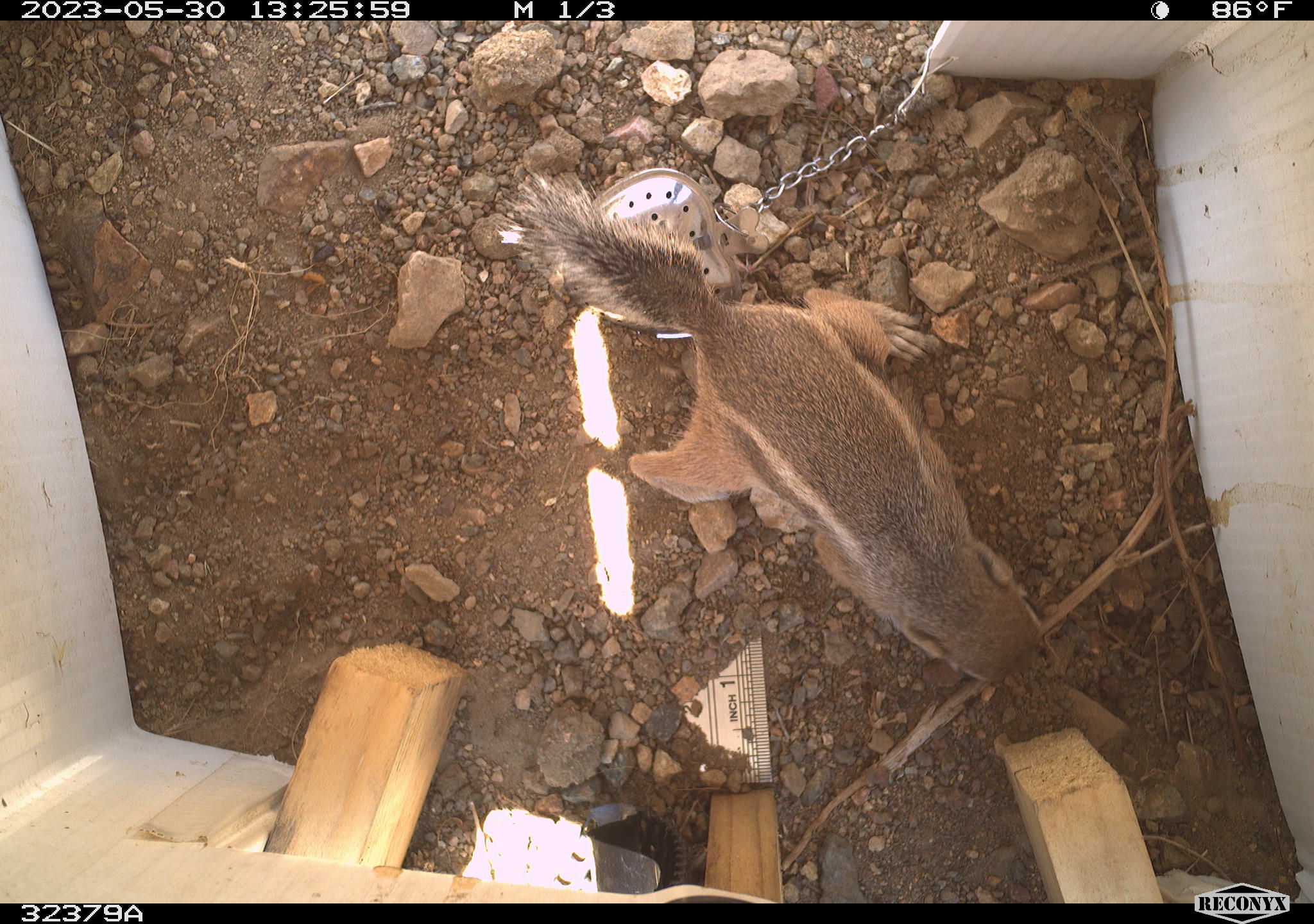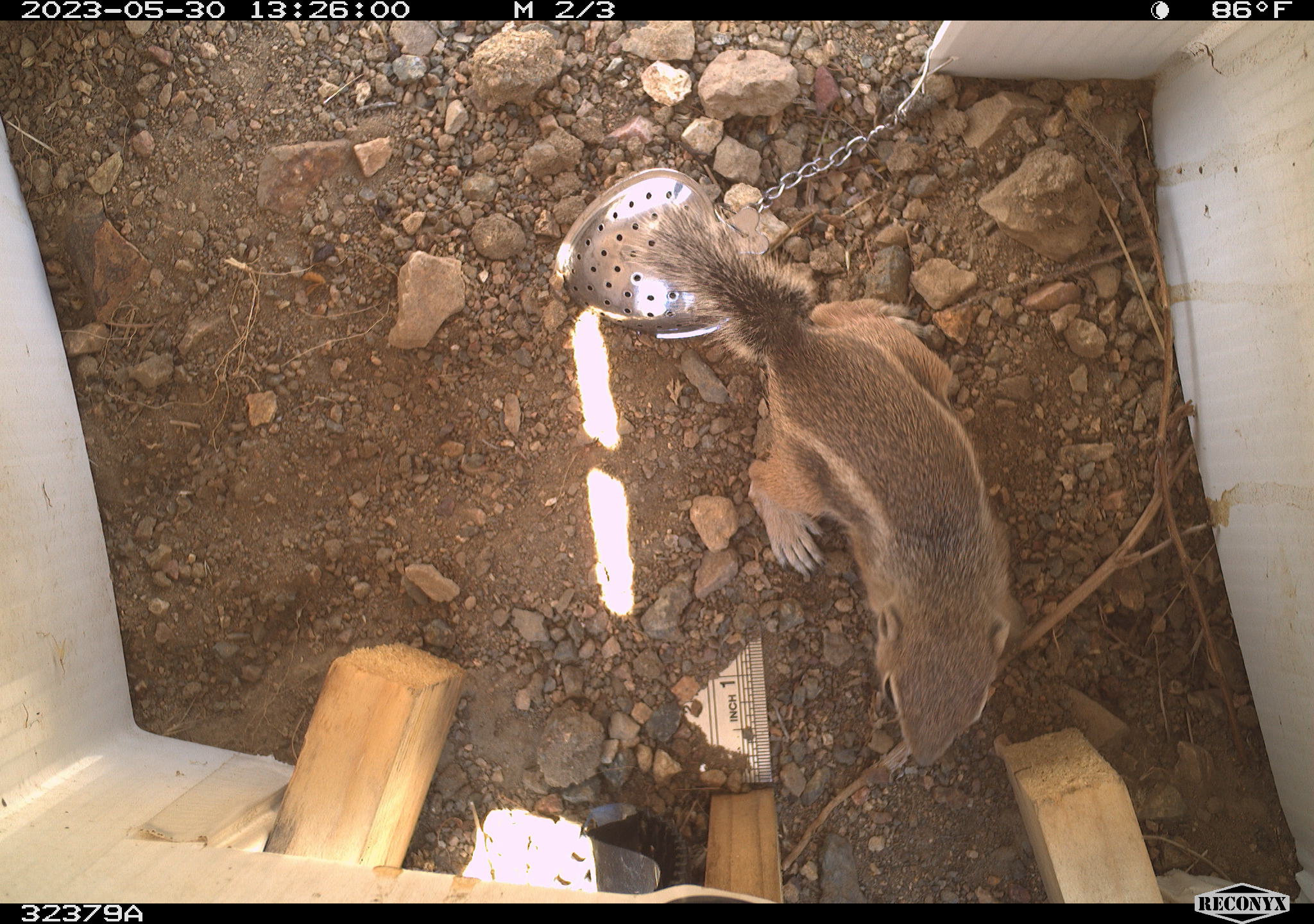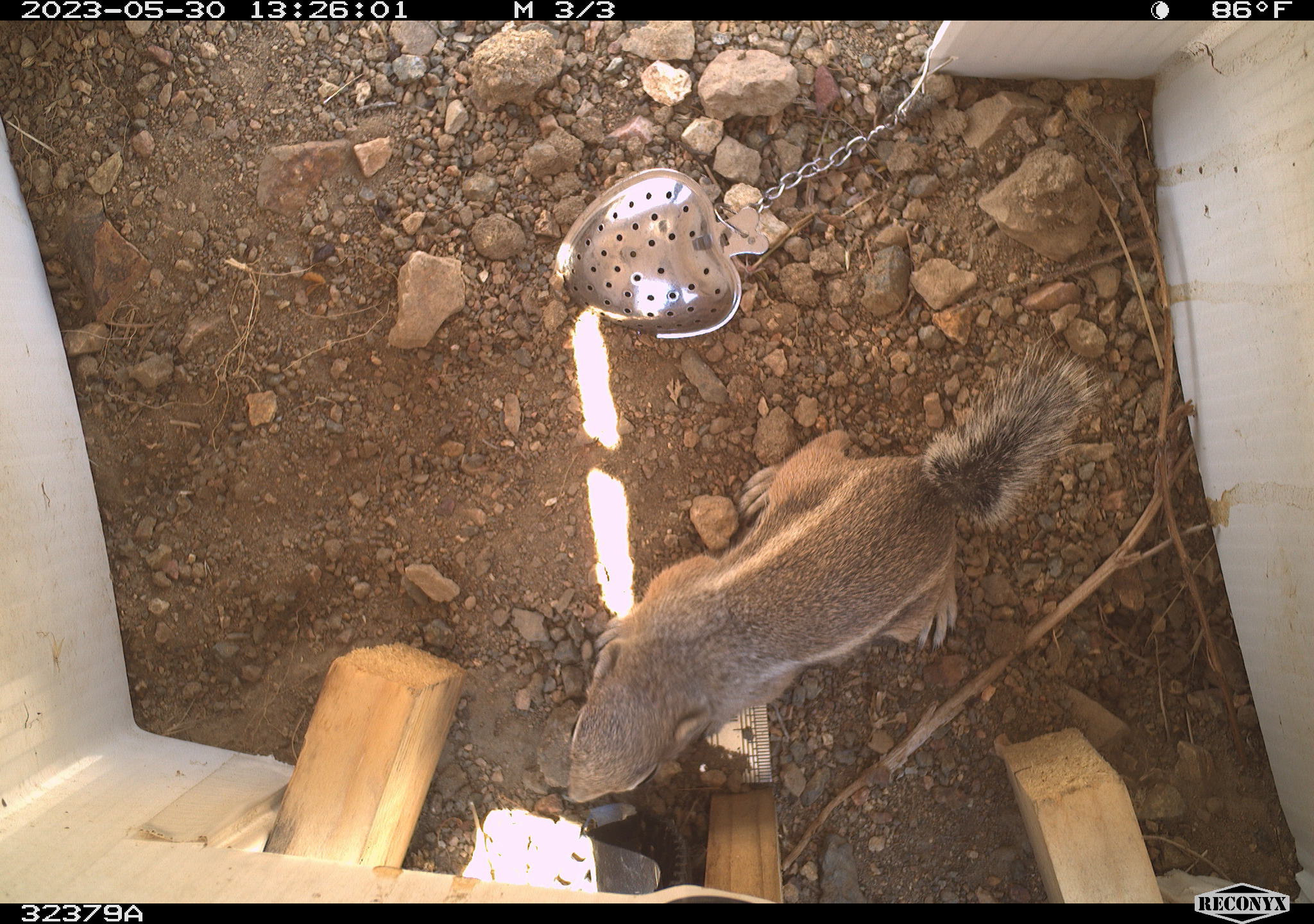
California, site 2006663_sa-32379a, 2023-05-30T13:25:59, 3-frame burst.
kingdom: Animalia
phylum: Chordata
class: Mammalia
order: Rodentia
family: Sciuridae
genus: Ammospermophilus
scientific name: Ammospermophilus leucurus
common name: white-tailed antelope squirrel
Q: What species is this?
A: White-tailed antelope squirrel (Ammospermophilus leucurus).